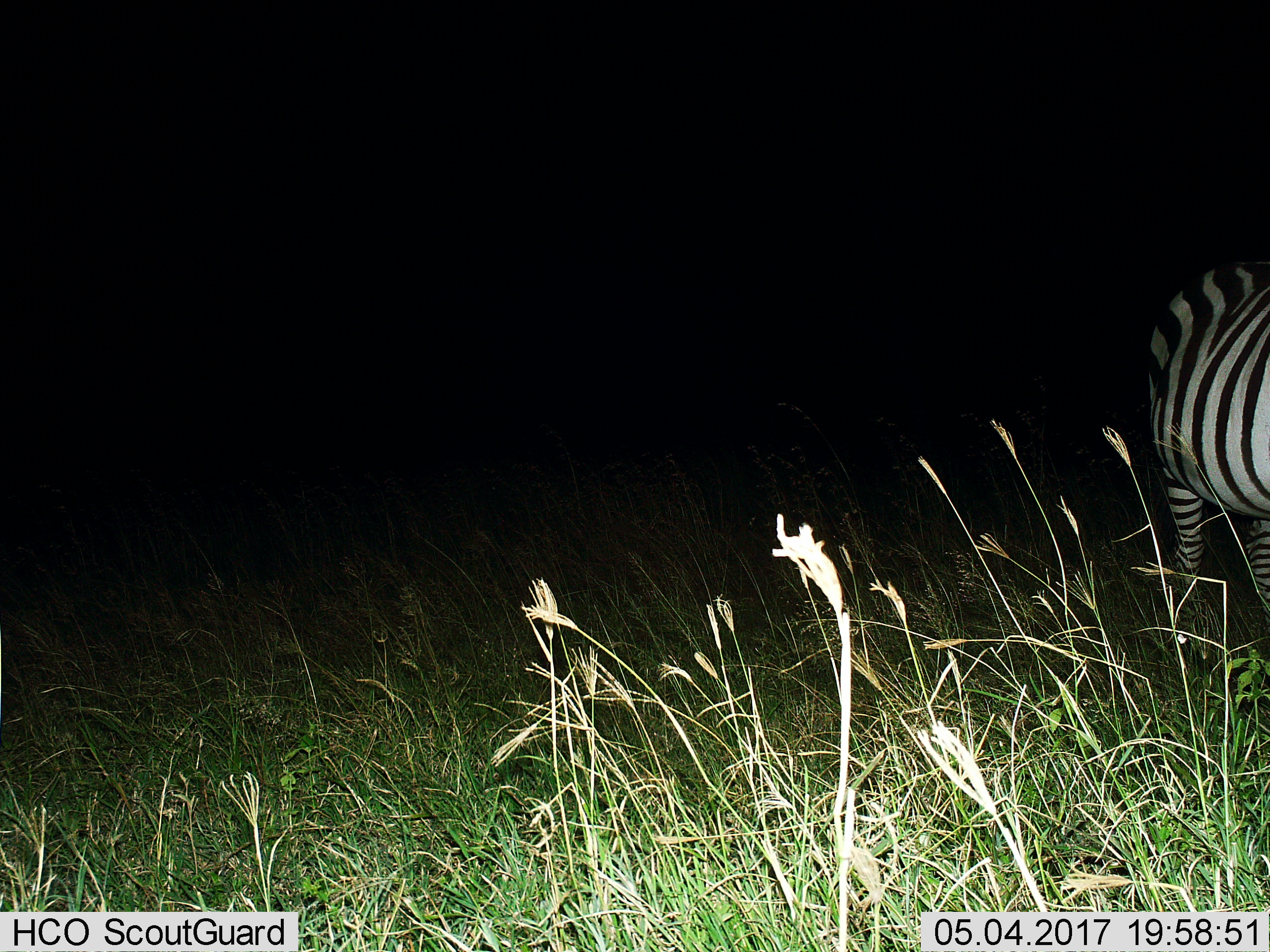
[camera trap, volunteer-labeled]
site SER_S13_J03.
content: unidentified animal